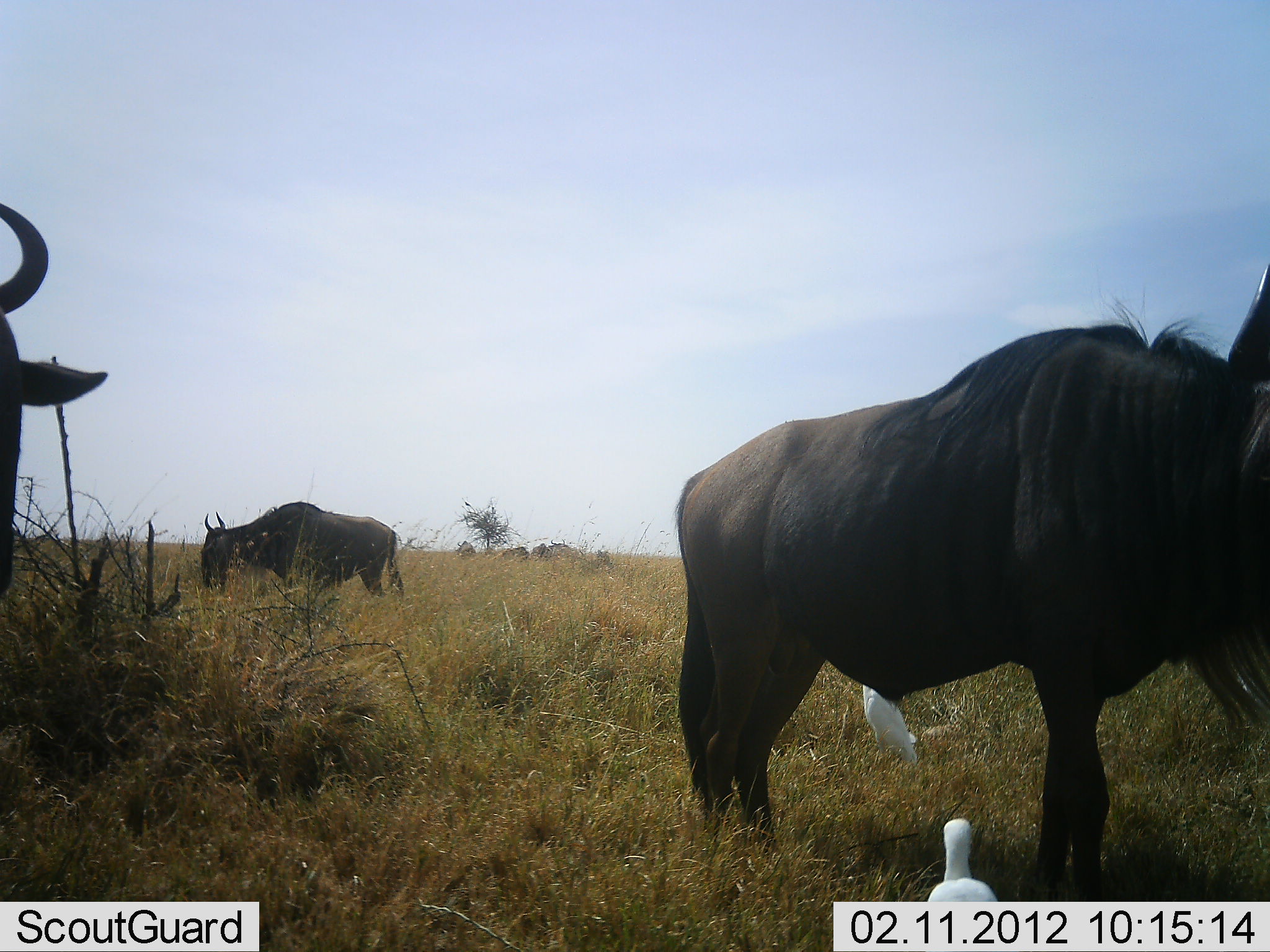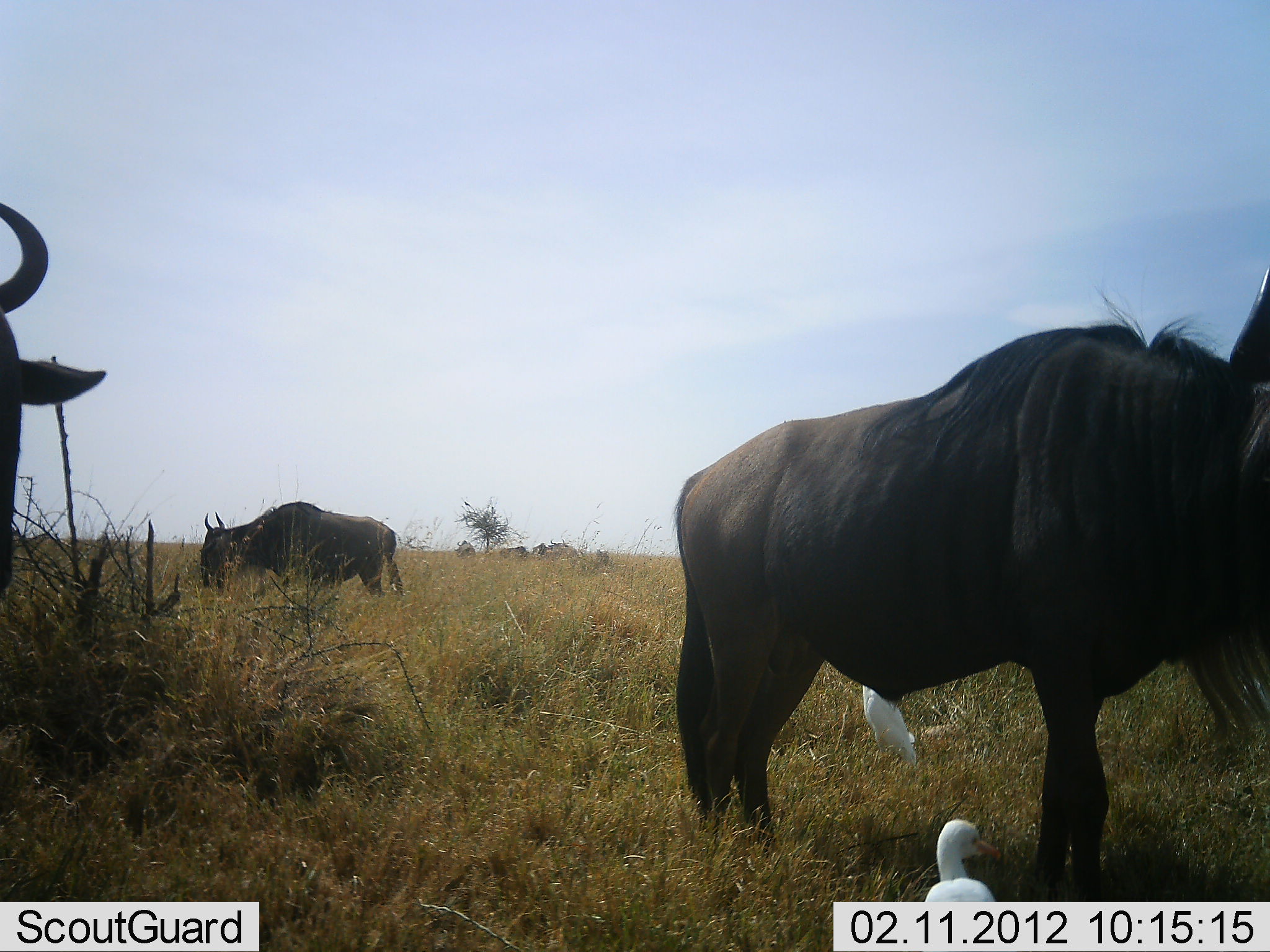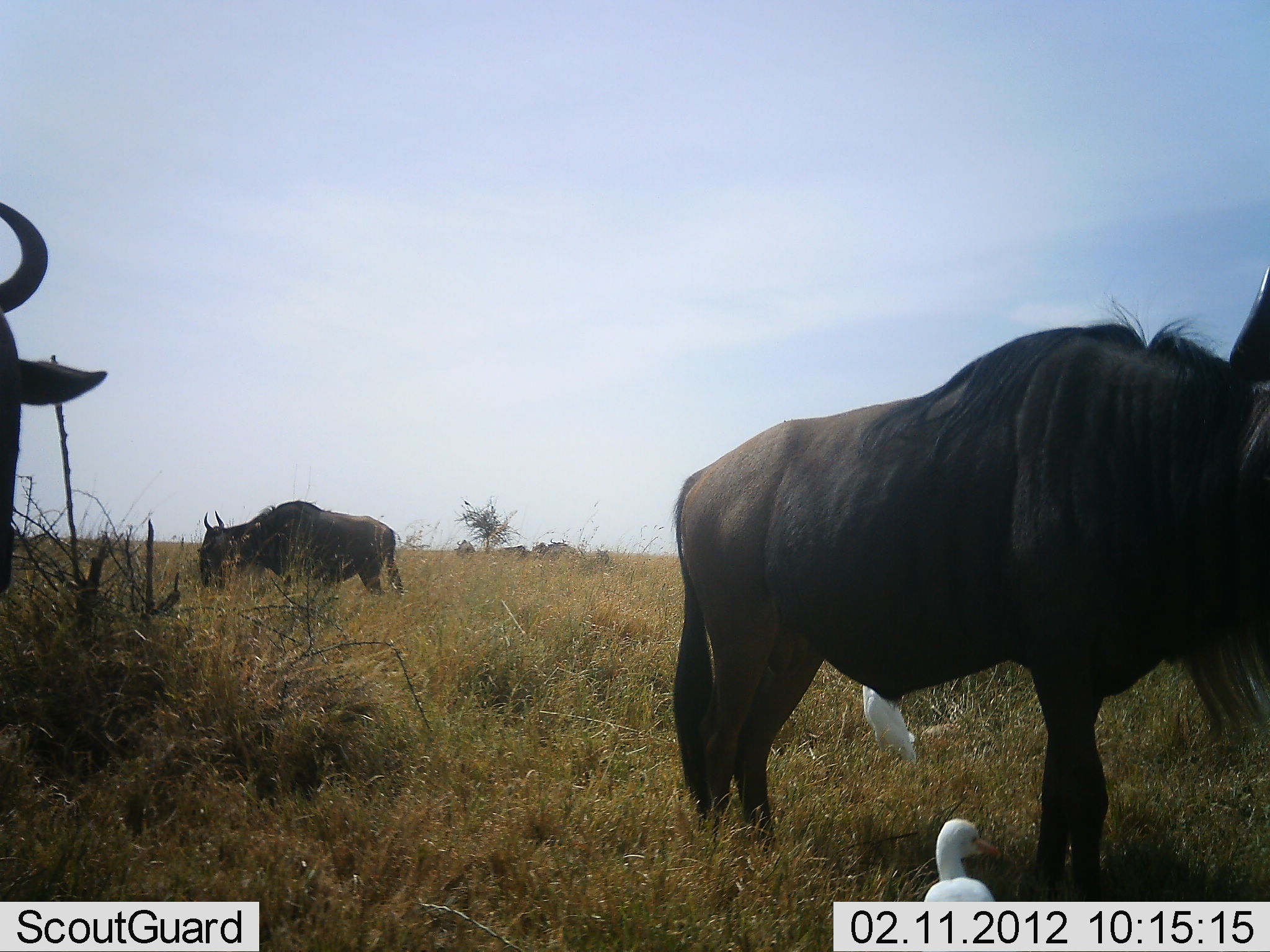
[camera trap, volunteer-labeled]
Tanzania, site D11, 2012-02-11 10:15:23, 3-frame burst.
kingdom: Animalia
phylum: Chordata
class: Aves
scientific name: Aves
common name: bird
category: otherbird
Otherbird (bird) (Aves), count 2. Behavior (volunteer vote fractions): standing 100%, resting 0%, moving 0%, interacting 0%. Young present (vote fraction): 0%. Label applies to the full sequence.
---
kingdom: Animalia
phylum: Chordata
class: Mammalia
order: Artiodactyla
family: Bovidae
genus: Connochaetes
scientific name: Connochaetes taurinus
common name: blue wildebeest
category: wildebeest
Wildebeest (blue wildebeest) (Connochaetes taurinus), count 3. Behavior (volunteer vote fractions): standing 91%, resting 0%, moving 0%, interacting 0%. Young present (vote fraction): 0%. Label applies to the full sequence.